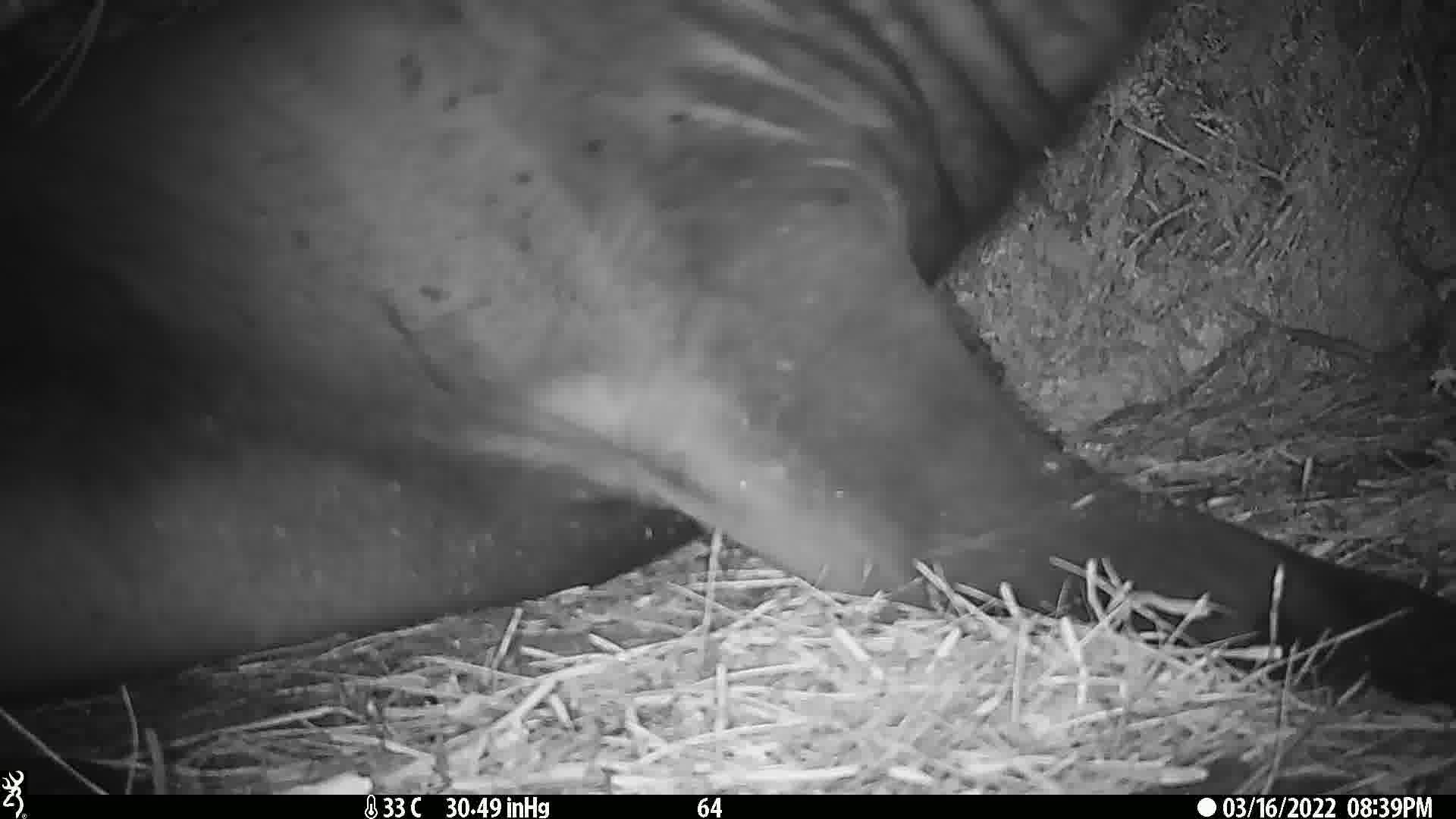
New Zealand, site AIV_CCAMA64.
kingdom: Animalia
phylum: Chordata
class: Mammalia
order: Carnivora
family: Otariidae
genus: Phocarctos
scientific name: Phocarctos hookeri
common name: new zealand sea lion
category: sealion